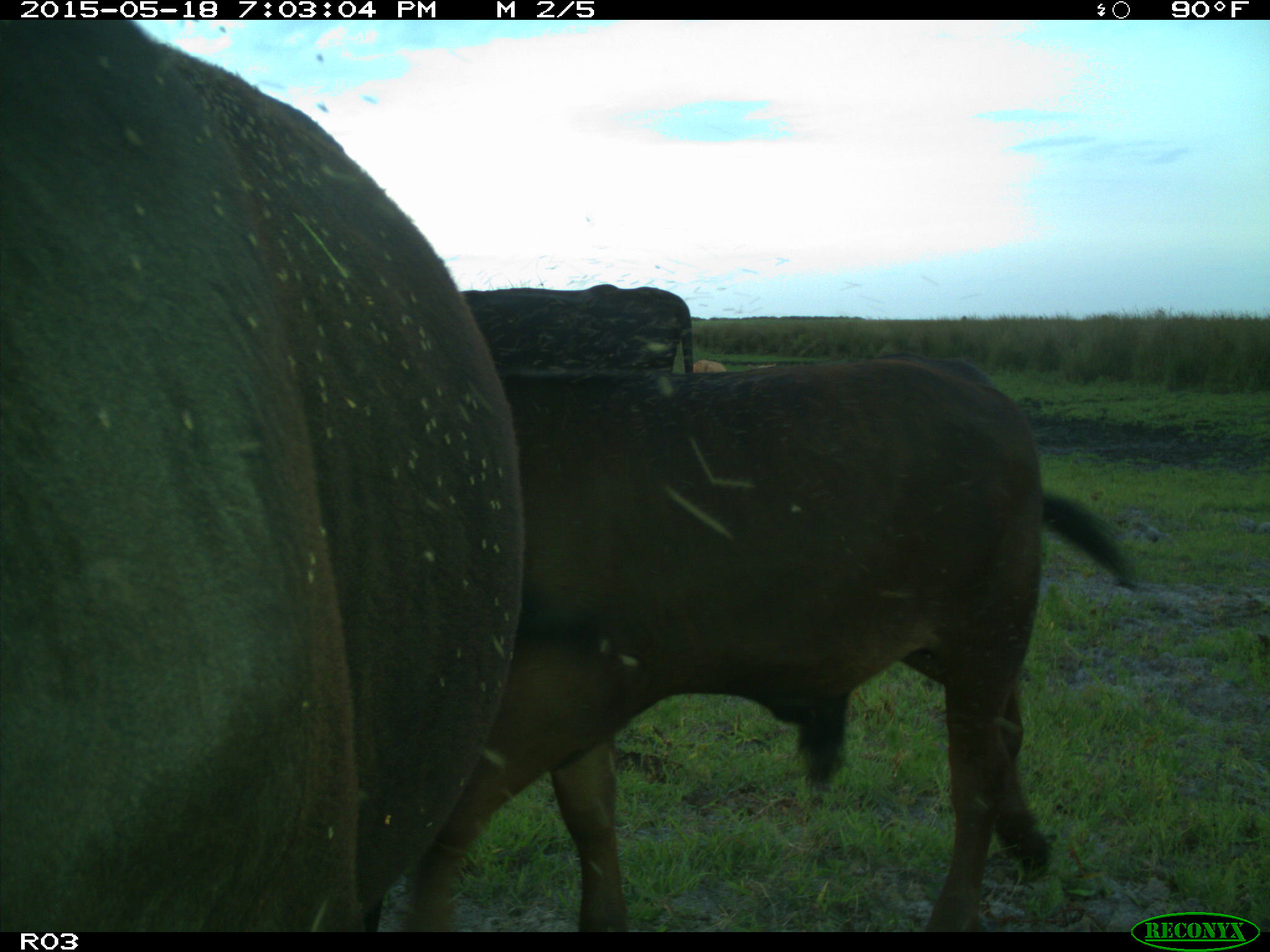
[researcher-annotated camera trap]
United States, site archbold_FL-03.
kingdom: Animalia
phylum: Chordata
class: Mammalia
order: Artiodactyla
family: Bovidae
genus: Bos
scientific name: Bos taurus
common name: domestic cow